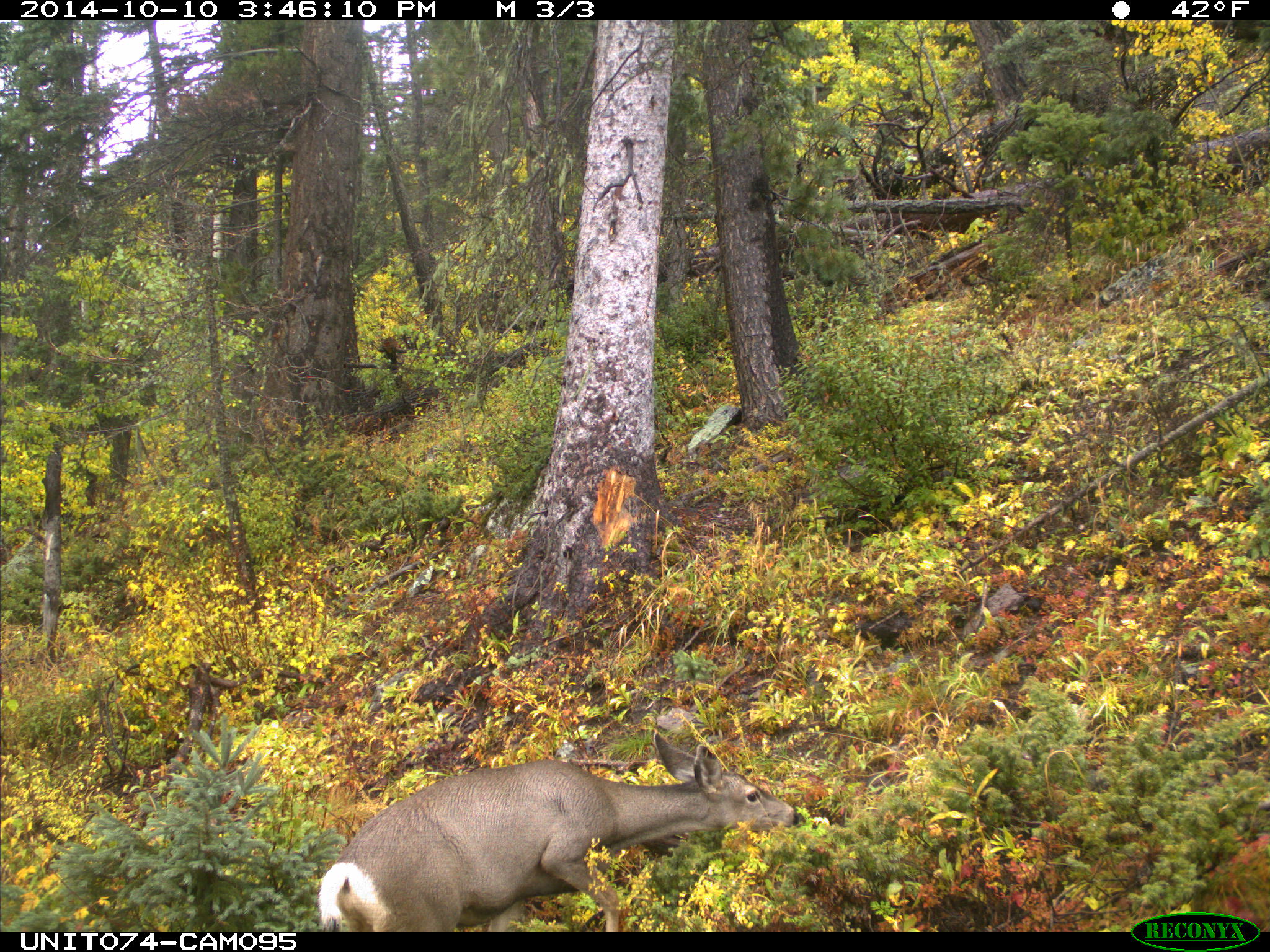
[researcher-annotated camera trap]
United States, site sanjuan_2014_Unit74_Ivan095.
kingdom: Animalia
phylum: Chordata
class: Mammalia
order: Artiodactyla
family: Cervidae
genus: Odocoileus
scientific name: Odocoileus hemionus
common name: mule deer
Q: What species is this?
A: Odocoileus hemionus (mule deer).